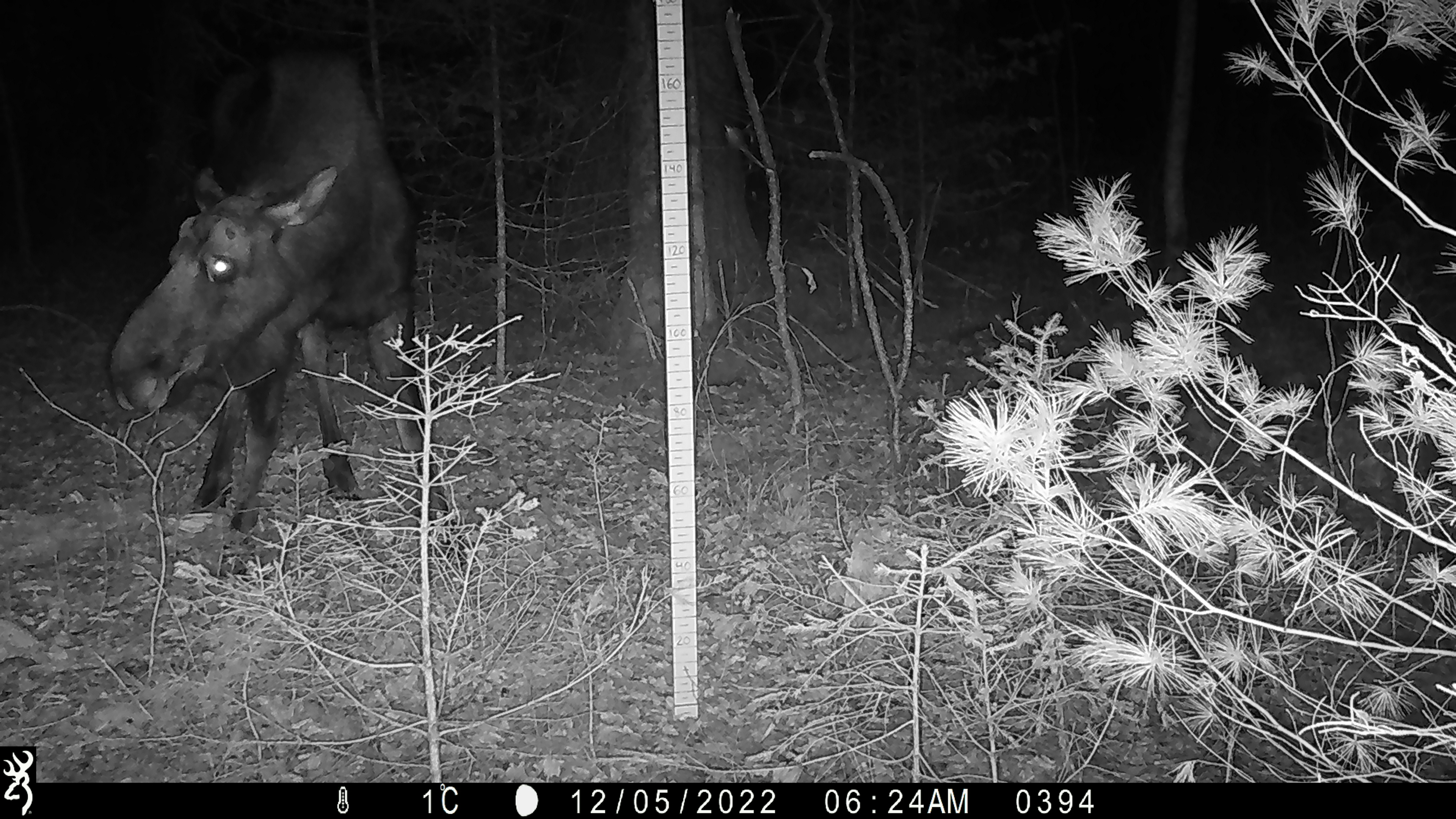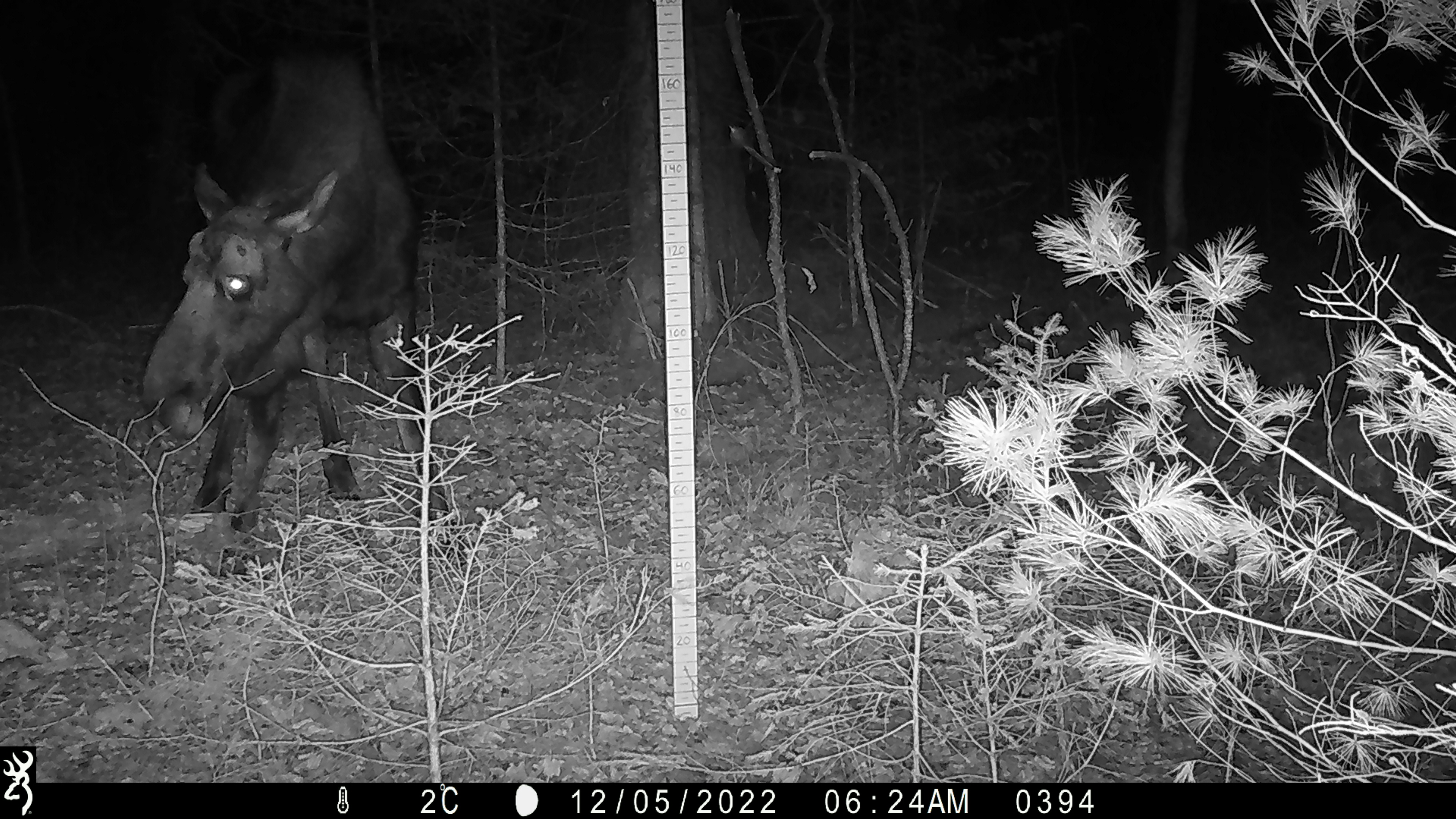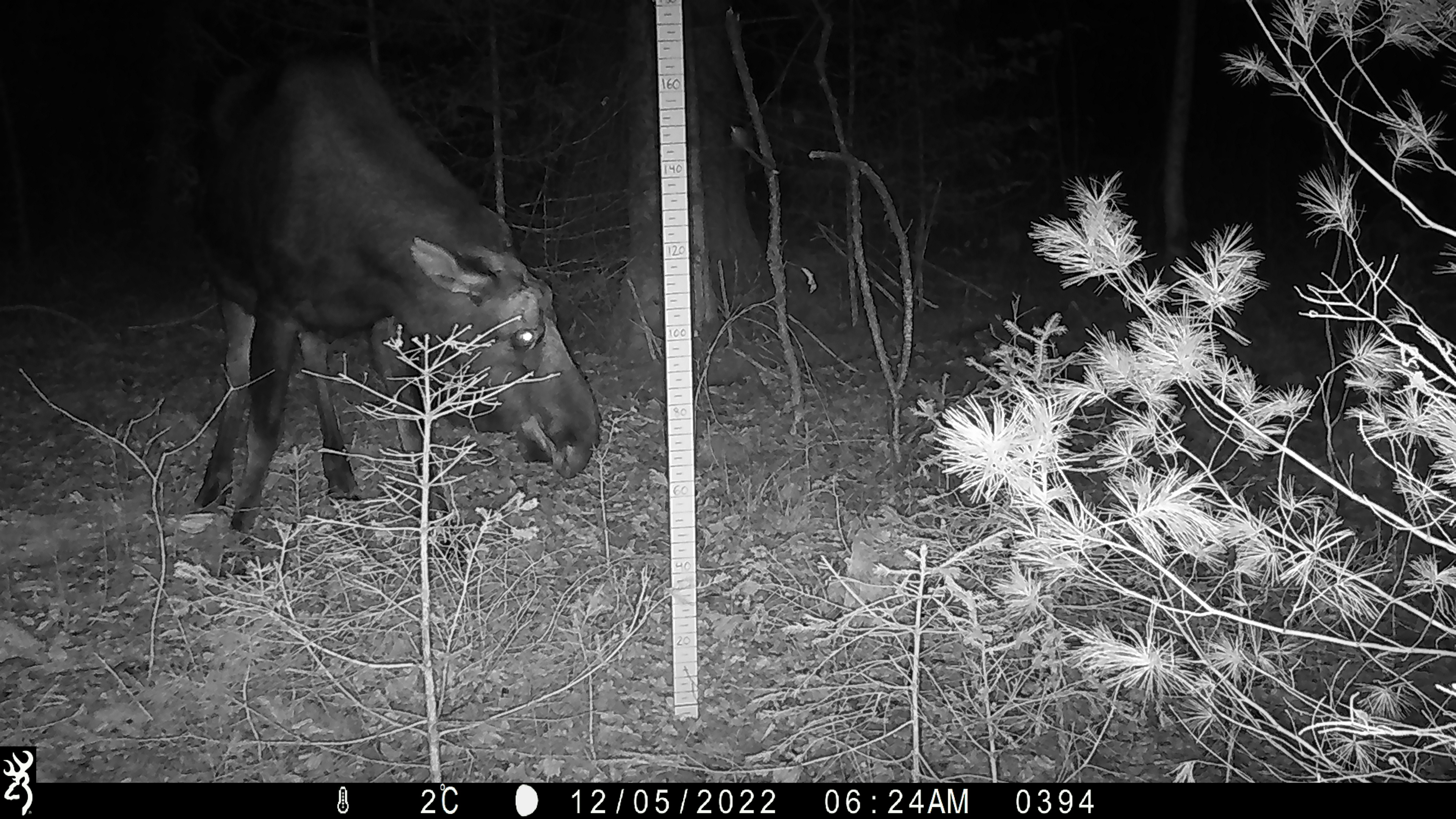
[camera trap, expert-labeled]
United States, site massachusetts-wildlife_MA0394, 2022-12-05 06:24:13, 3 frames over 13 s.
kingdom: Animalia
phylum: Chordata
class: Mammalia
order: Artiodactyla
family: Cervidae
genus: Alces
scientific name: Alces alces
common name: moose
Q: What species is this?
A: Moose (Alces alces).